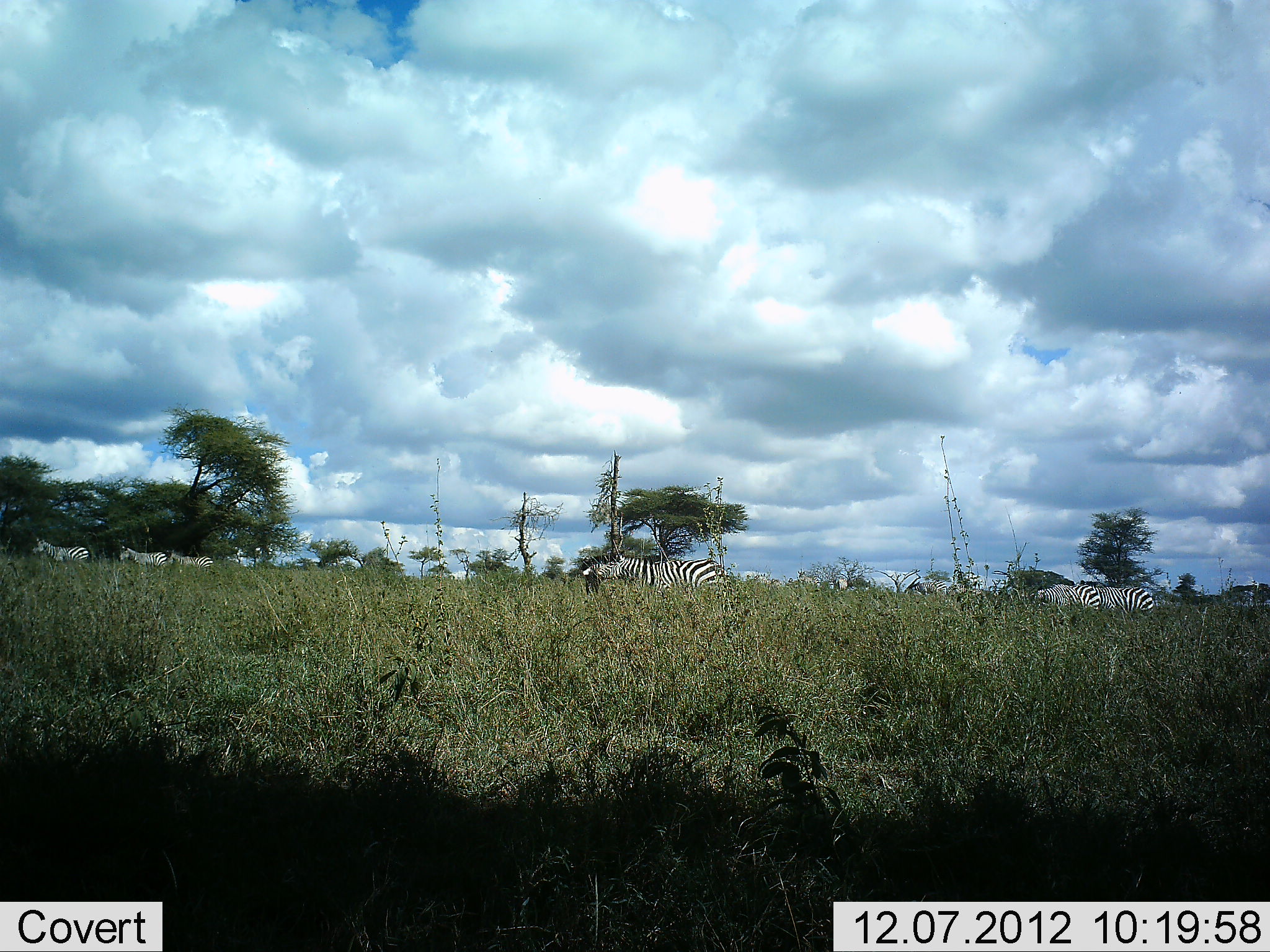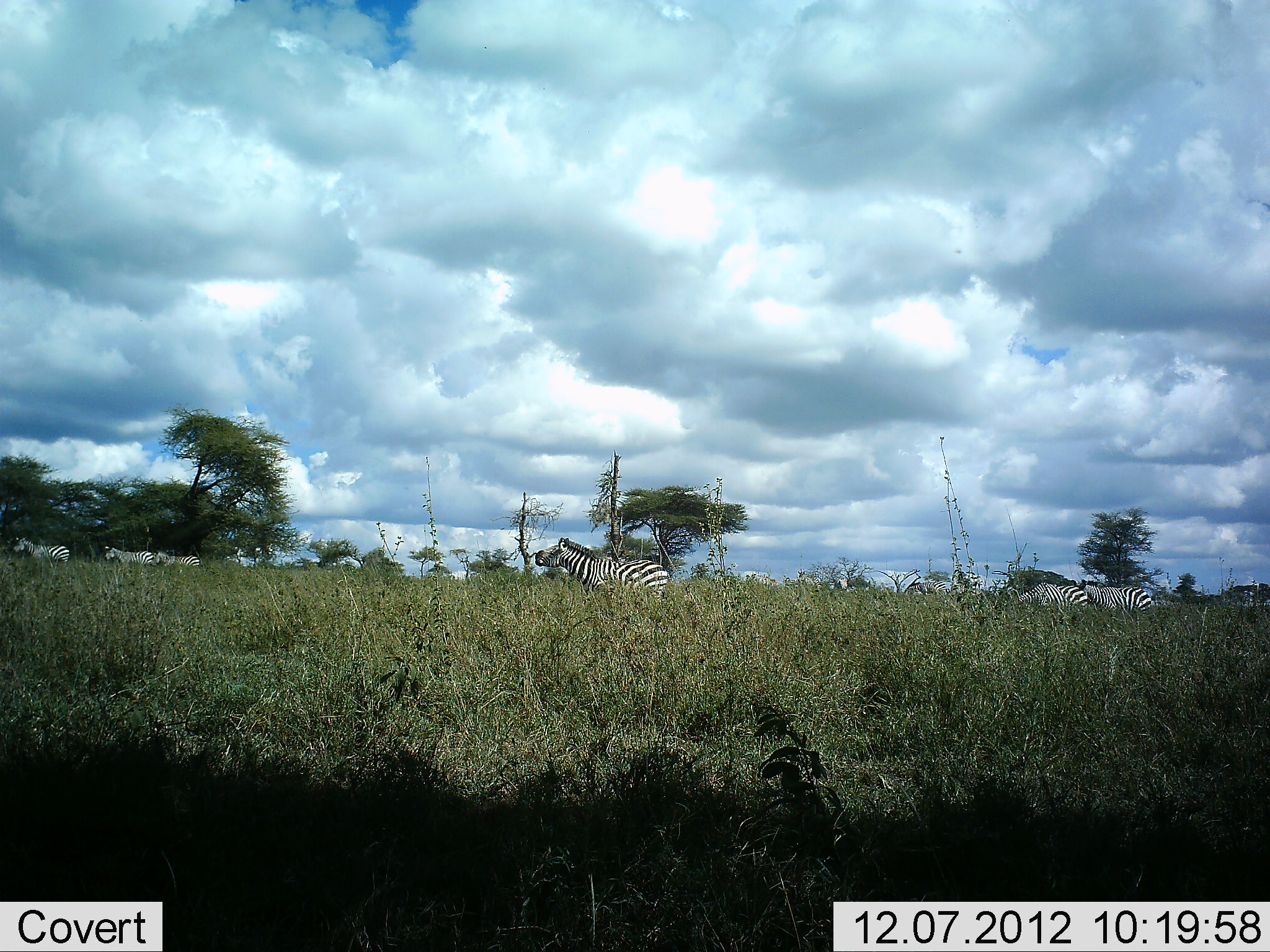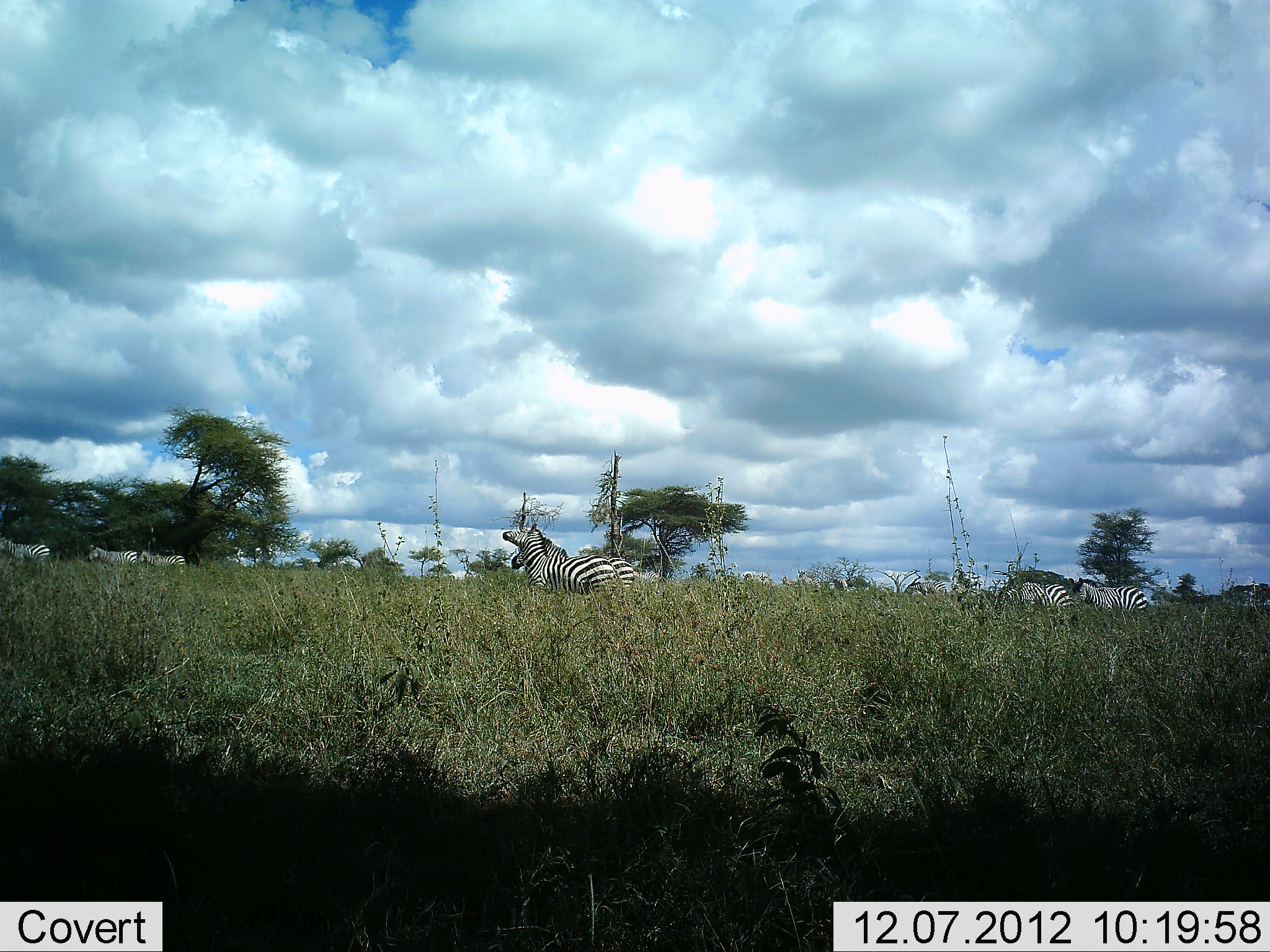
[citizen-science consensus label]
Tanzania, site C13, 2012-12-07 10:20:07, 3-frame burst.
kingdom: Animalia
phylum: Chordata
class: Mammalia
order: Perissodactyla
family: Equidae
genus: Equus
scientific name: Equus quagga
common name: plains zebra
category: zebra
Zebra (plains zebra) (Equus quagga), count 7. Behavior (volunteer vote fractions): standing 10%, resting 0%, moving 100%, interacting 0%. Young present (vote fraction): 0%. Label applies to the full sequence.